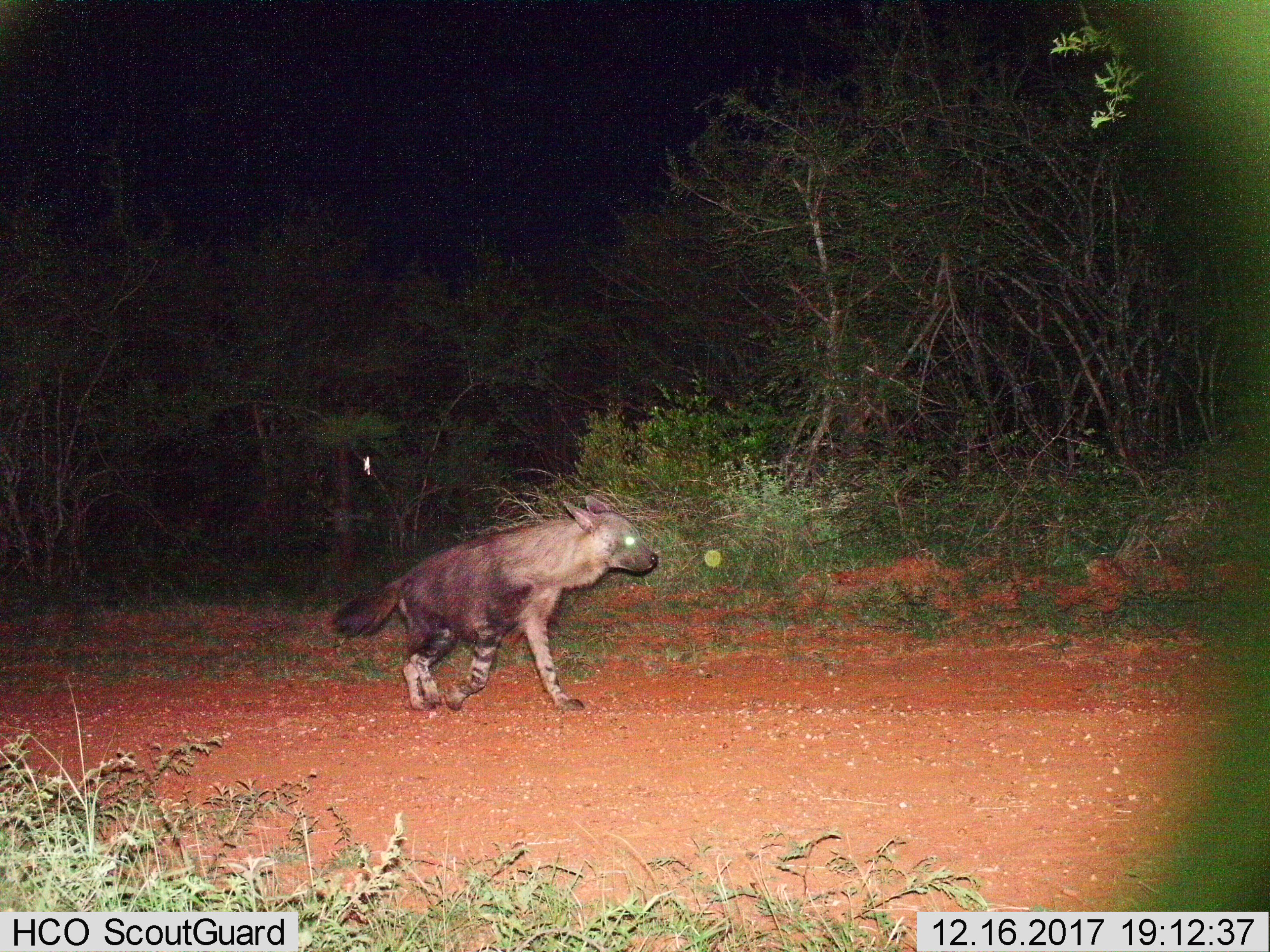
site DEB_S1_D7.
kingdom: Animalia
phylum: Chordata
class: Mammalia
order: Carnivora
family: Hyaenidae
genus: Parahyaena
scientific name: Parahyaena brunnea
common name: brown hyena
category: hyenabrown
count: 1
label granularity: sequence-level